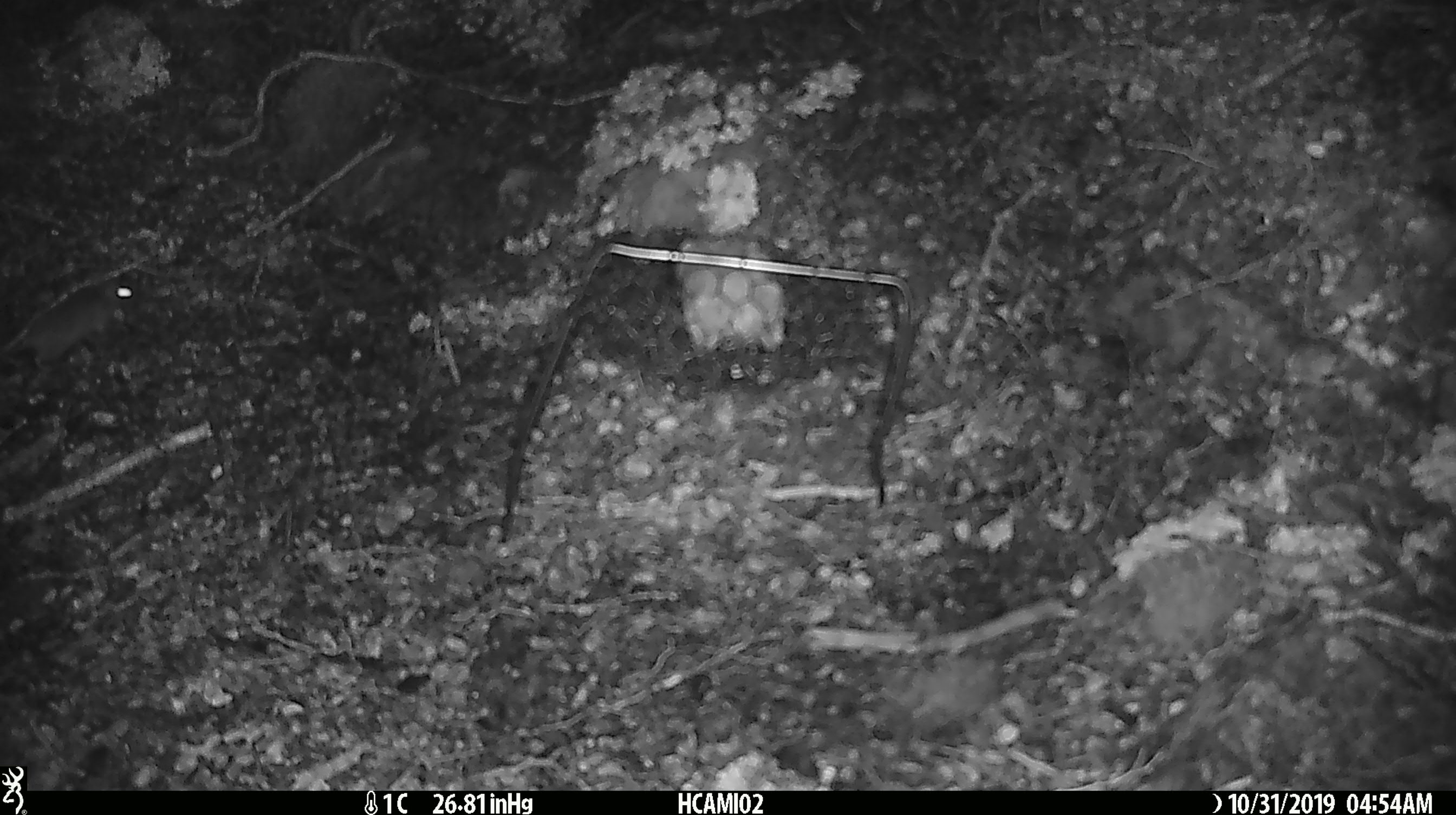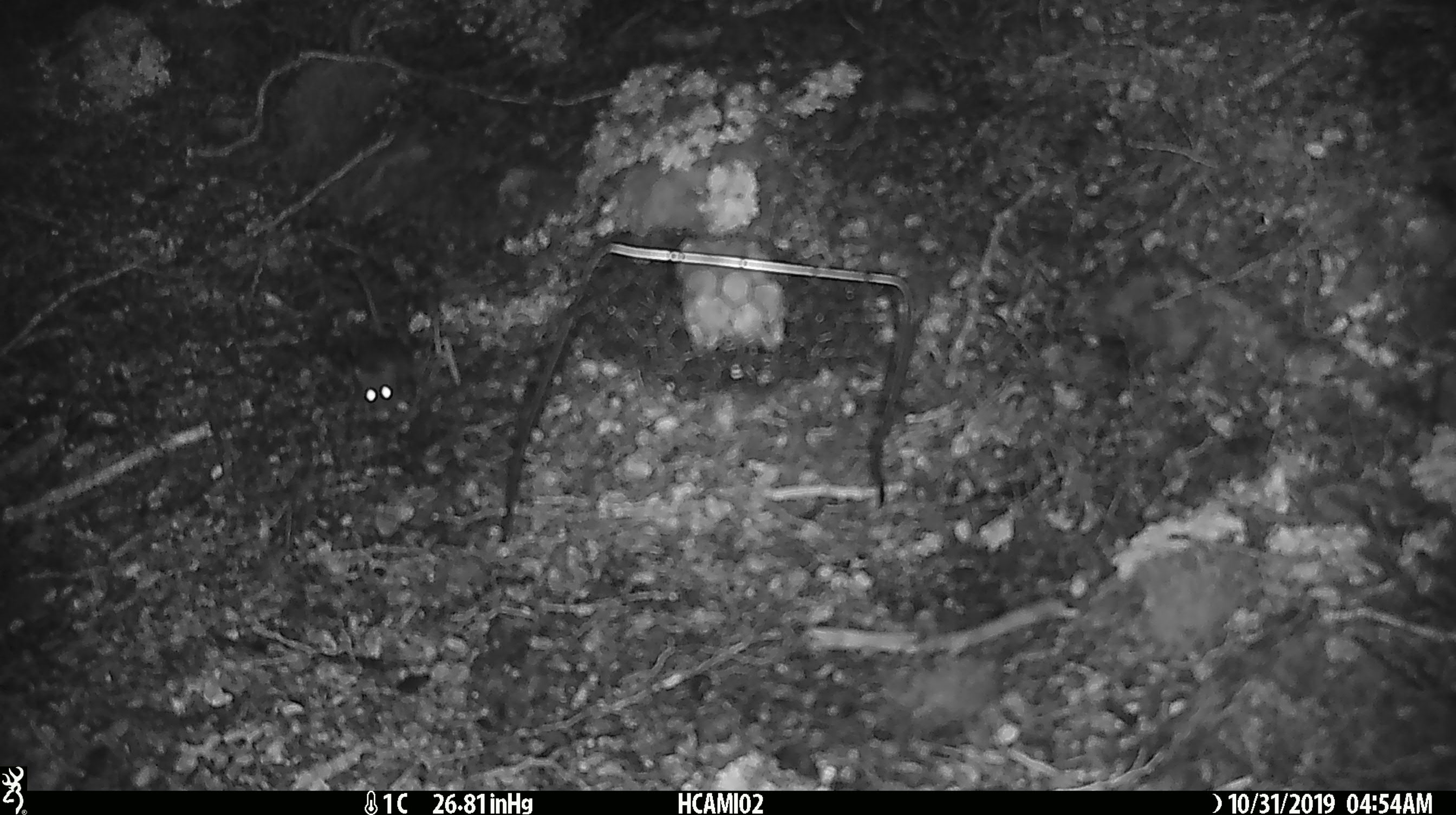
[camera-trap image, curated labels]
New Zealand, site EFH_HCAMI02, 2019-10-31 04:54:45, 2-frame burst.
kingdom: Animalia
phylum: Chordata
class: Mammalia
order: Rodentia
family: Muridae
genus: Mus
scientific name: Mus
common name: mouse